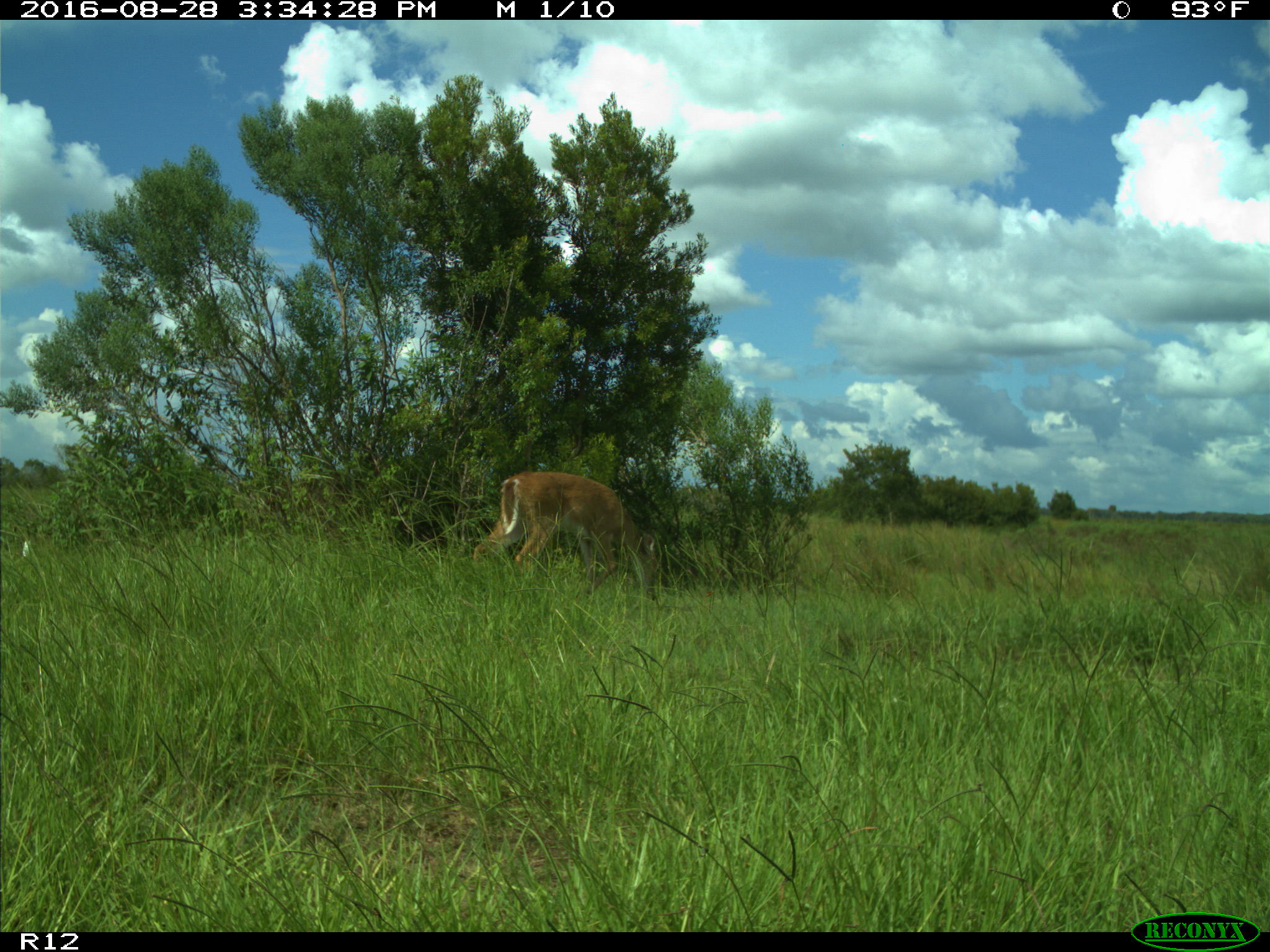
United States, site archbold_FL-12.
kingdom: Animalia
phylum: Chordata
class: Mammalia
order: Artiodactyla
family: Cervidae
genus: Odocoileus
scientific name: Odocoileus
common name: deer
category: unidentified deer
Unidentified deer (deer) (Odocoileus).